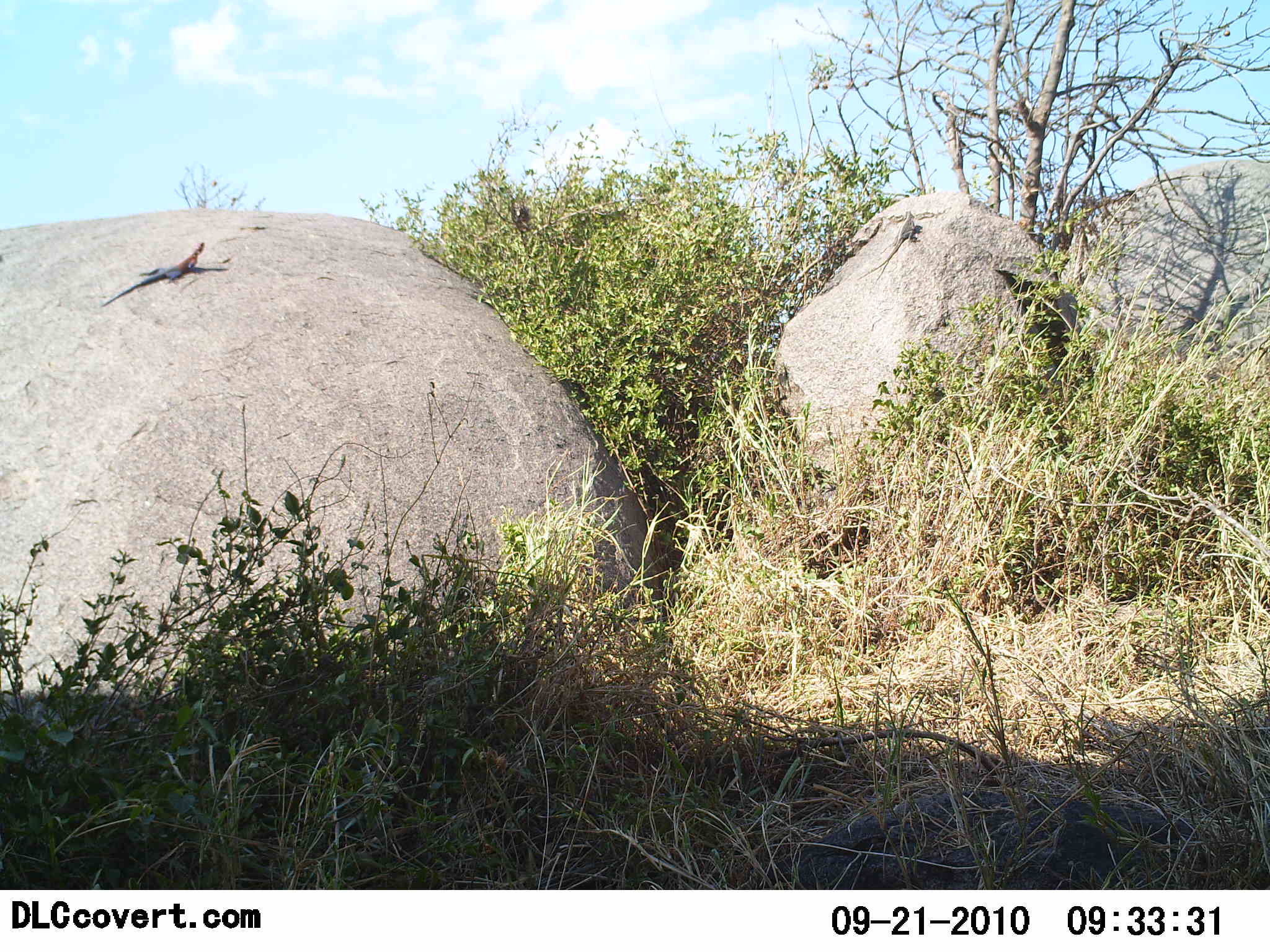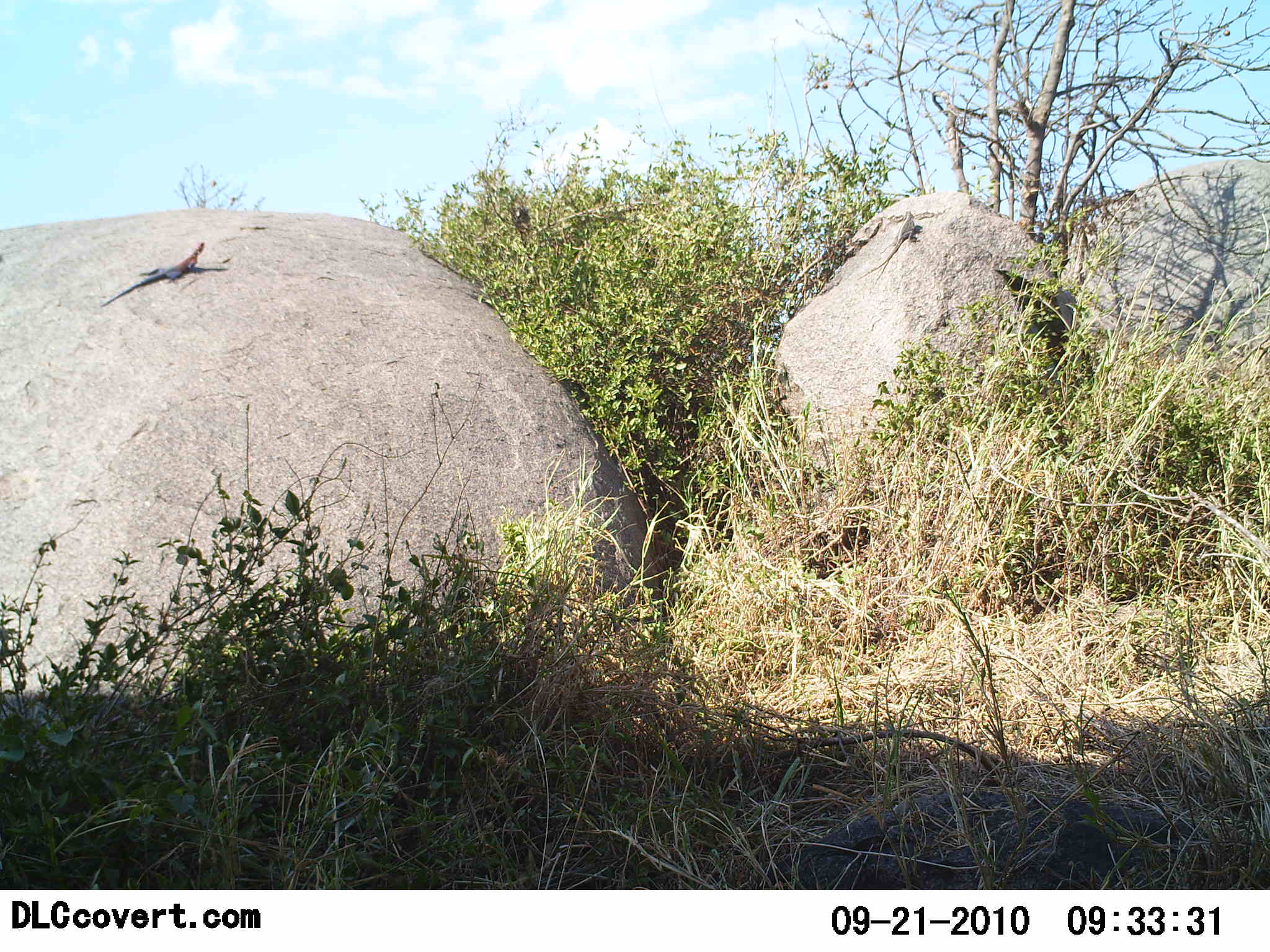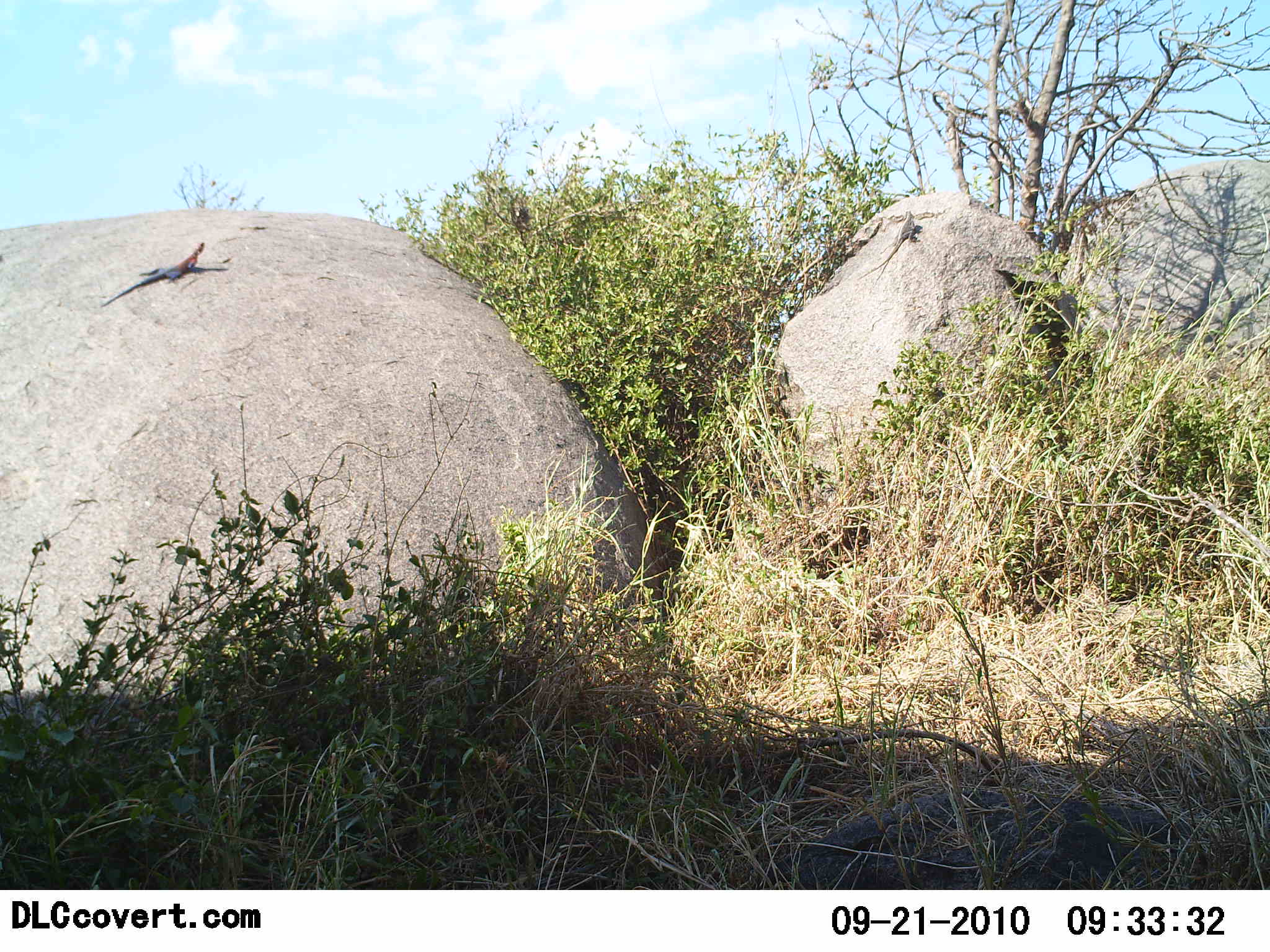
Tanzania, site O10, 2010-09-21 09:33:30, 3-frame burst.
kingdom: Animalia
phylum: Chordata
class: Reptilia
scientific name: Reptilia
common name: reptiles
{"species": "reptiles (Reptilia)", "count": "2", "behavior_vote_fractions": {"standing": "17%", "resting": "92%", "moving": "0%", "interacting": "0%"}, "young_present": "0%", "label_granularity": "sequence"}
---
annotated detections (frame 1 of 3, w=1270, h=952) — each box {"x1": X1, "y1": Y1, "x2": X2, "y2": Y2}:
animal: {"x1": 101, "y1": 242, "x2": 211, "y2": 314}; {"x1": 860, "y1": 211, "x2": 922, "y2": 276}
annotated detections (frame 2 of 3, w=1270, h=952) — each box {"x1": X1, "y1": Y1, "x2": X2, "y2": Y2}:
animal: {"x1": 98, "y1": 240, "x2": 210, "y2": 309}; {"x1": 856, "y1": 207, "x2": 923, "y2": 283}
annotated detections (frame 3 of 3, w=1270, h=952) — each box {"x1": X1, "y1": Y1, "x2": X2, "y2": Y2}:
animal: {"x1": 98, "y1": 242, "x2": 205, "y2": 309}; {"x1": 855, "y1": 210, "x2": 922, "y2": 281}